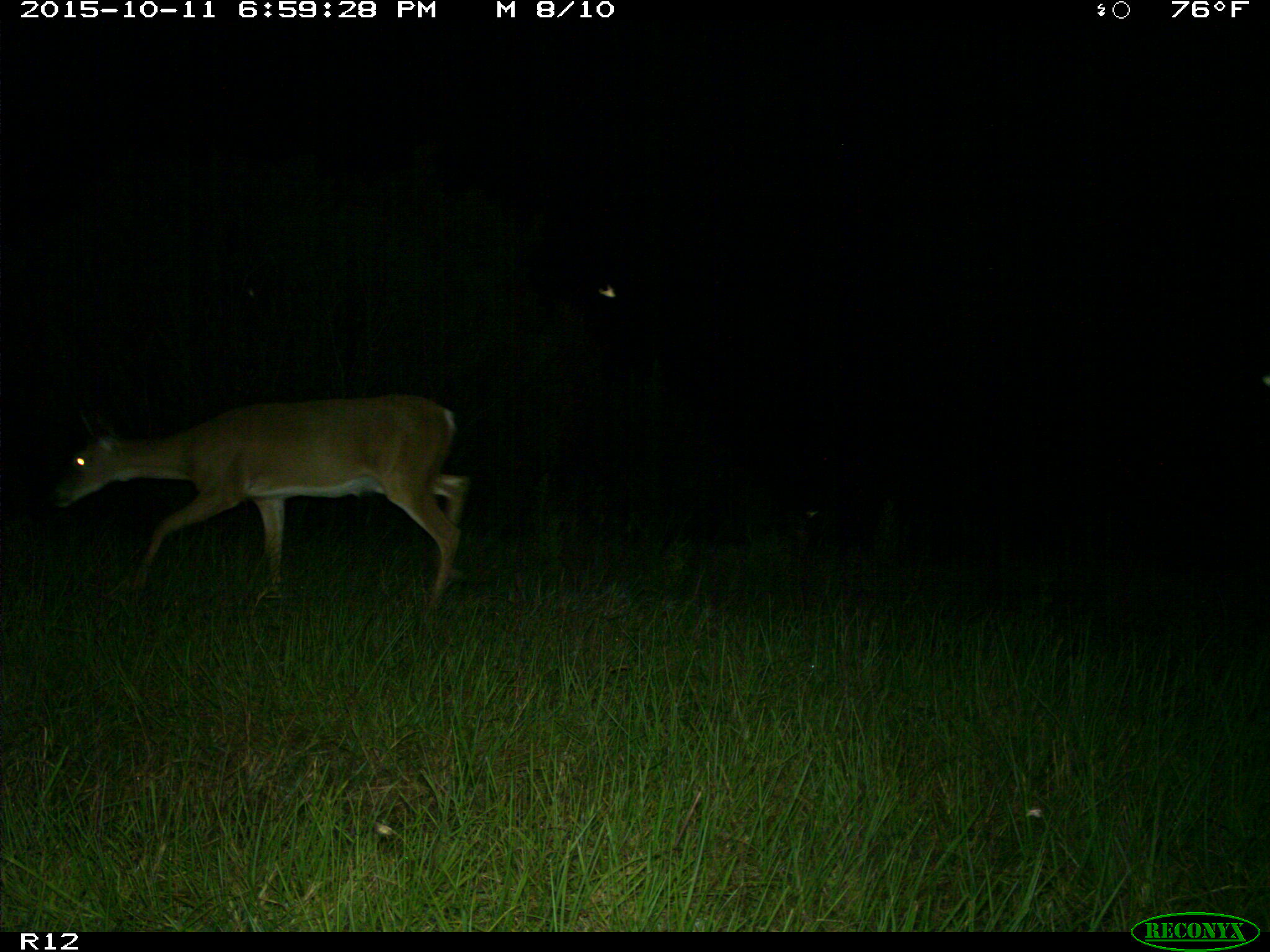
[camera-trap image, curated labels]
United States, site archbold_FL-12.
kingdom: Animalia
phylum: Chordata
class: Mammalia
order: Artiodactyla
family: Cervidae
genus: Odocoileus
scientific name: Odocoileus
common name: deer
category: unidentified deer